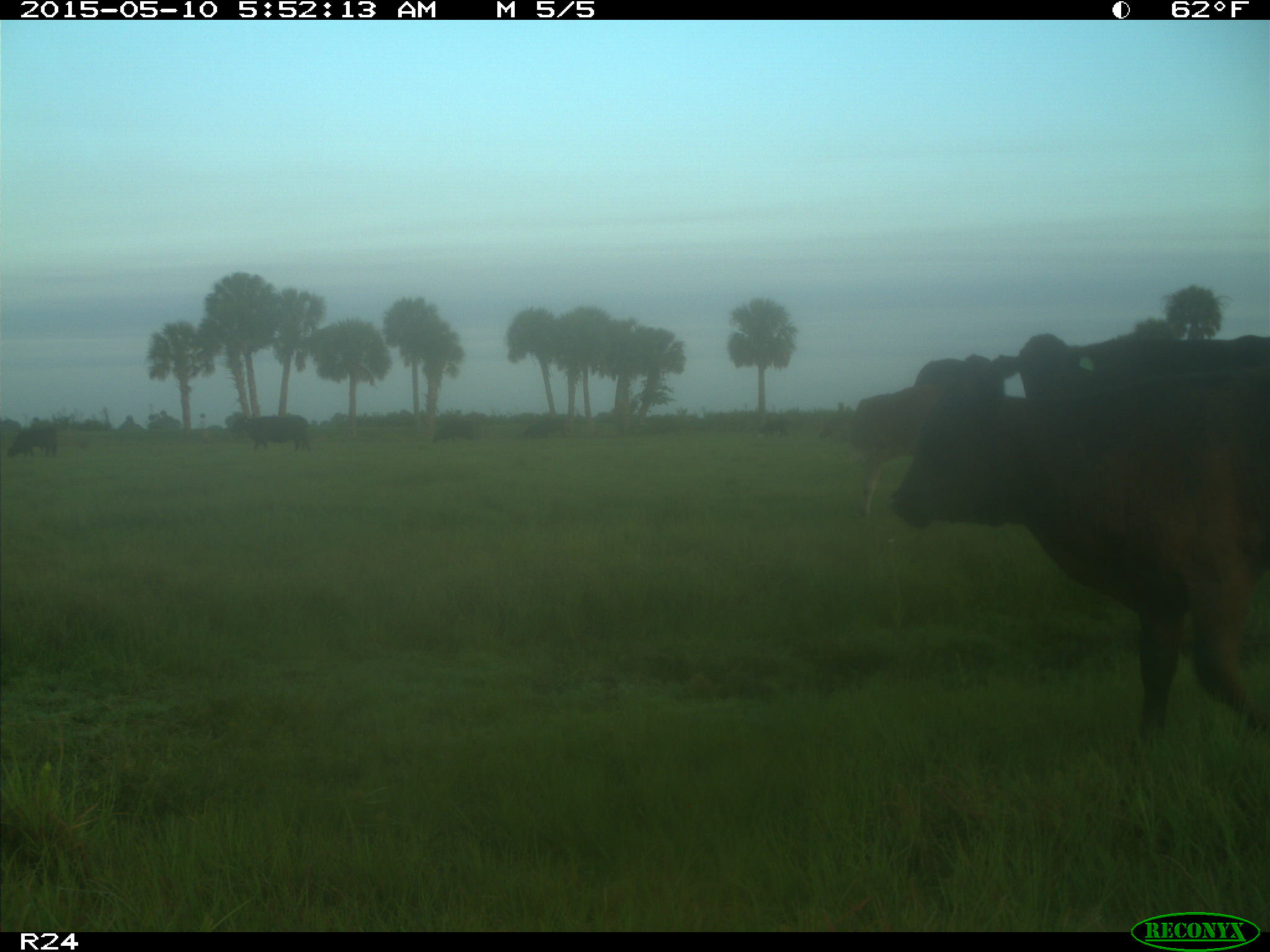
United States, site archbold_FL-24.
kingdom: Animalia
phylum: Chordata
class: Mammalia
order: Artiodactyla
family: Bovidae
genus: Bos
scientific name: Bos taurus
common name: domestic cow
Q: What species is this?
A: Bos taurus (domestic cow).